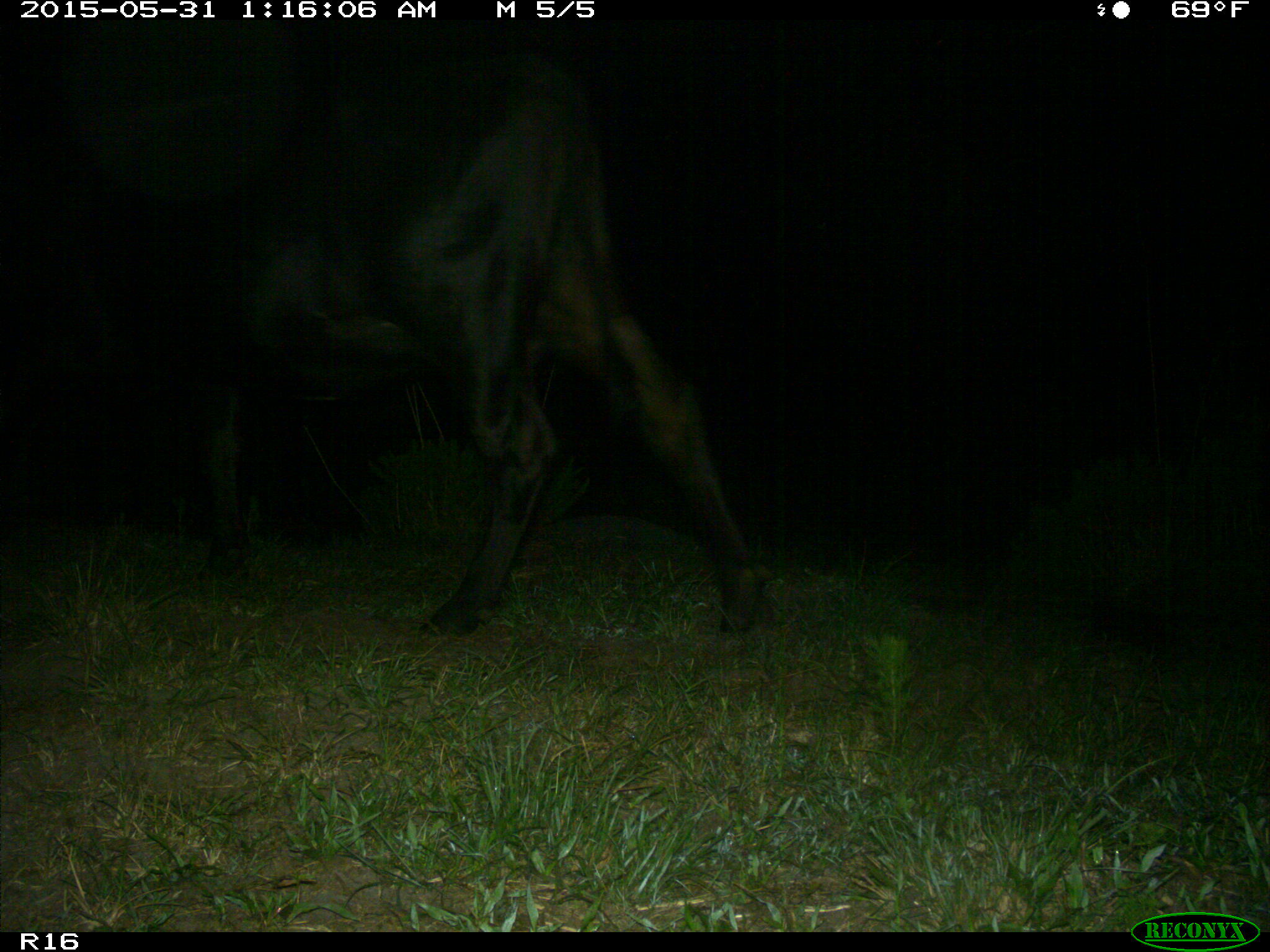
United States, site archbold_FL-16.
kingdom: Animalia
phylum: Chordata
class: Mammalia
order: Artiodactyla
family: Bovidae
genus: Bos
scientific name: Bos taurus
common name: domestic cow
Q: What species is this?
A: Bos taurus (domestic cow).